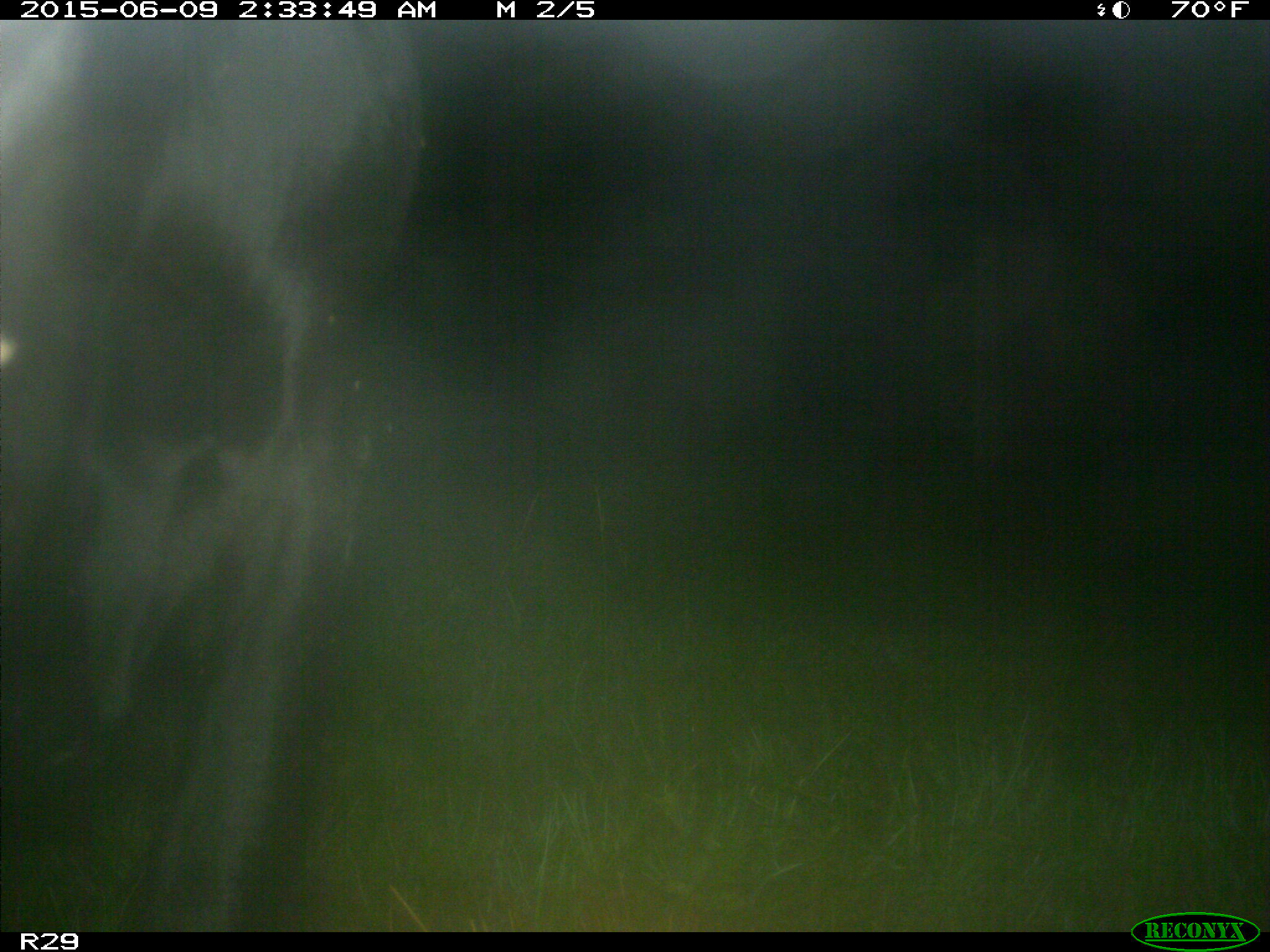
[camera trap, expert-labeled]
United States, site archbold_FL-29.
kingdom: Animalia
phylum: Chordata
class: Mammalia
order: Artiodactyla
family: Bovidae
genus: Bos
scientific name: Bos taurus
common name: domestic cow